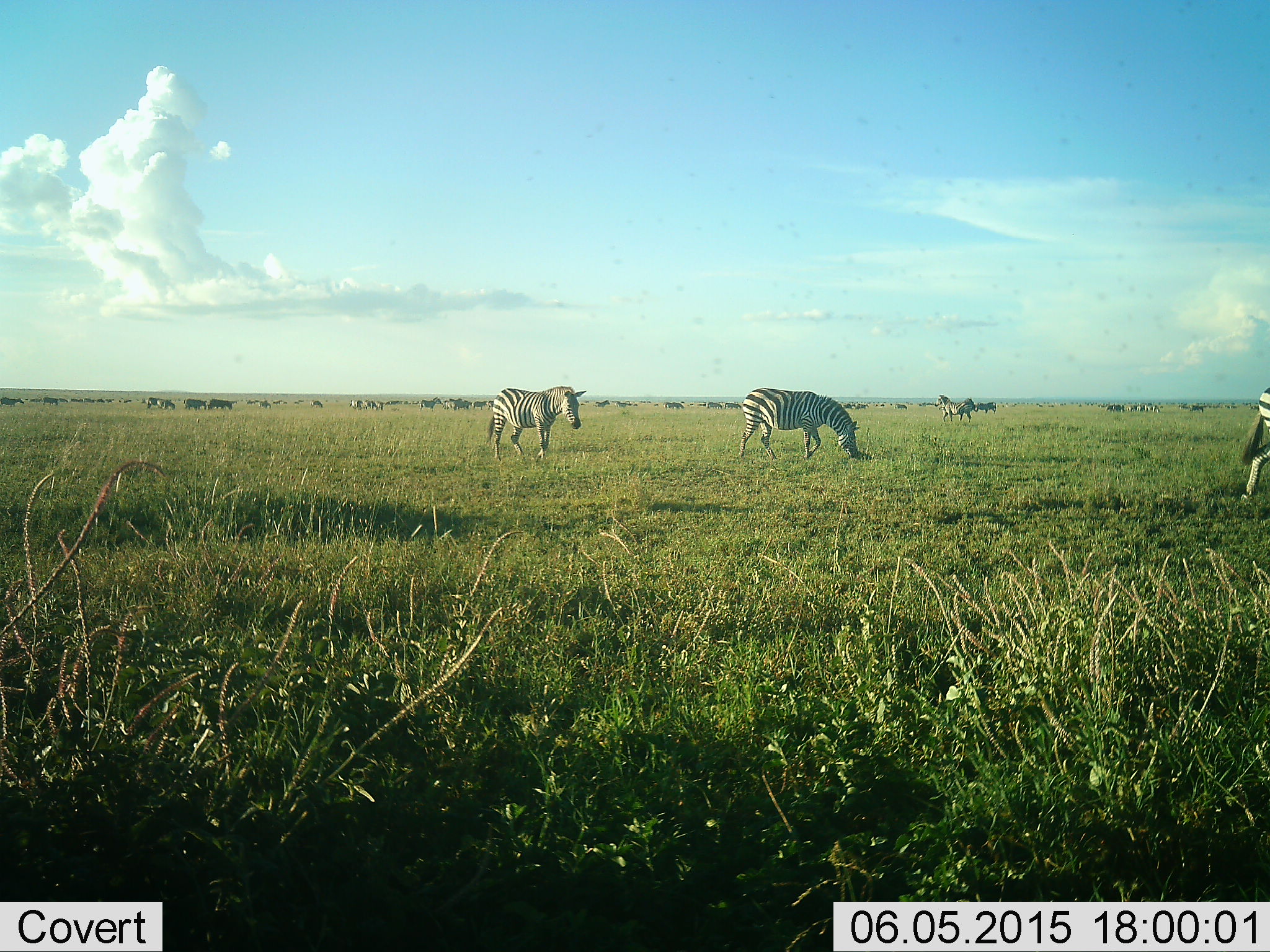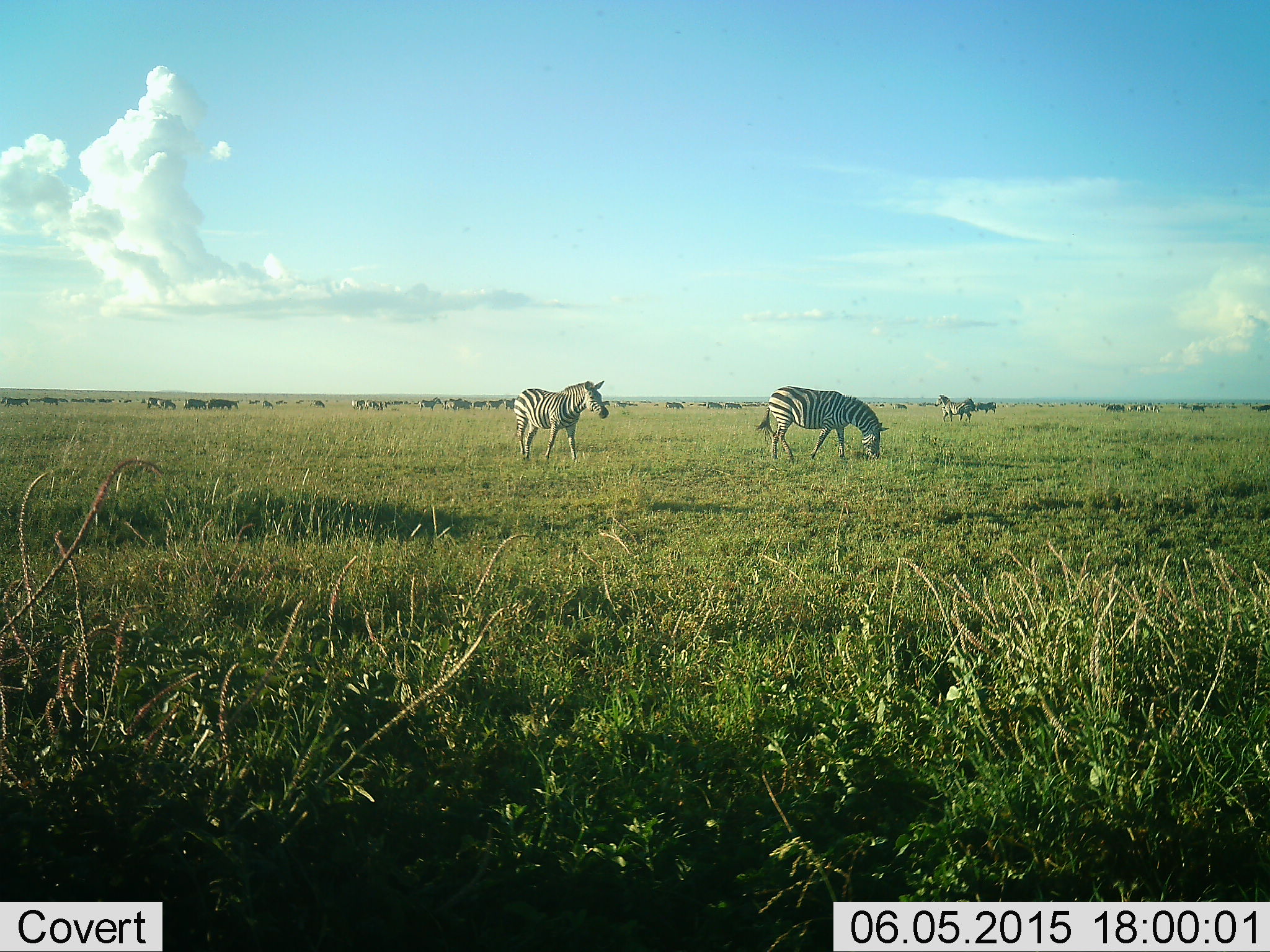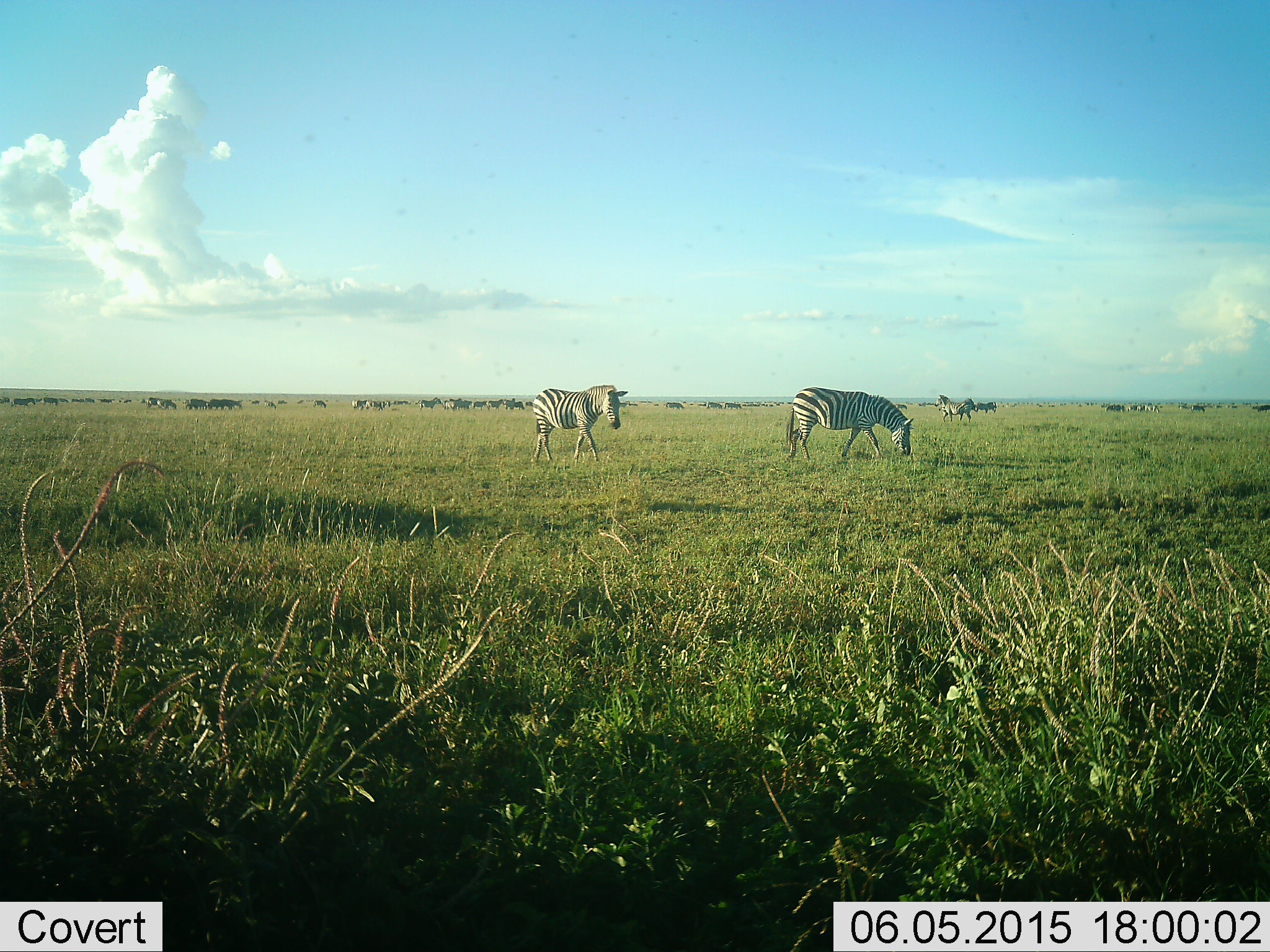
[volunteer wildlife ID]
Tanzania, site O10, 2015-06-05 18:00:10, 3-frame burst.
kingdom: Animalia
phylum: Chordata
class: Mammalia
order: Perissodactyla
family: Equidae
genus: Equus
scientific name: Equus quagga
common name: plains zebra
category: zebra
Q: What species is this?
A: Zebra (plains zebra) (Equus quagga).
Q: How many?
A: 4.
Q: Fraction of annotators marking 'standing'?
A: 67%.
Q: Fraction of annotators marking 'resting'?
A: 7%.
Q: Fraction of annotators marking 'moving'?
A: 67%.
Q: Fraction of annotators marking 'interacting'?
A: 0%.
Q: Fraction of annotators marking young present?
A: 0%.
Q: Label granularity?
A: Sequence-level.